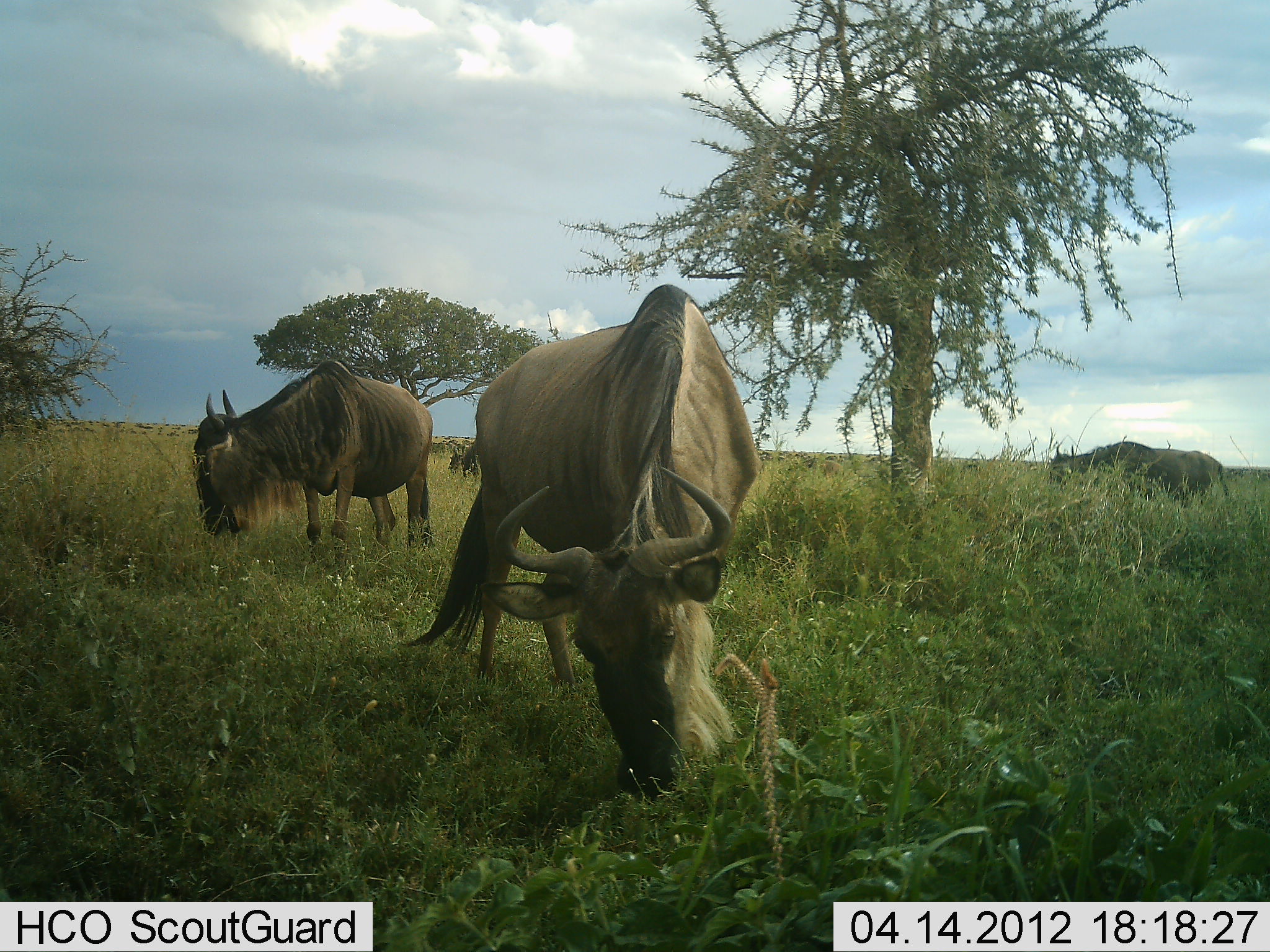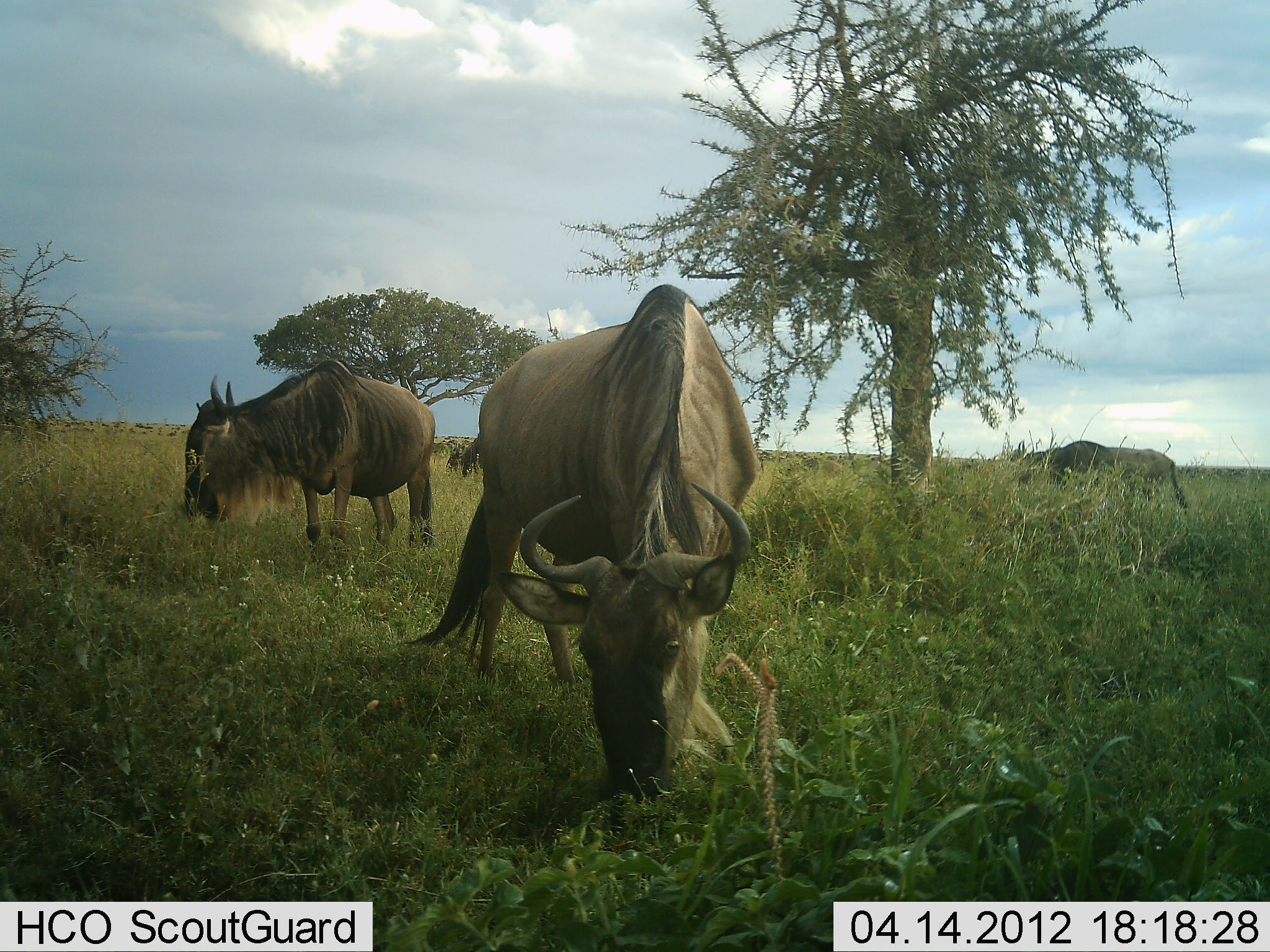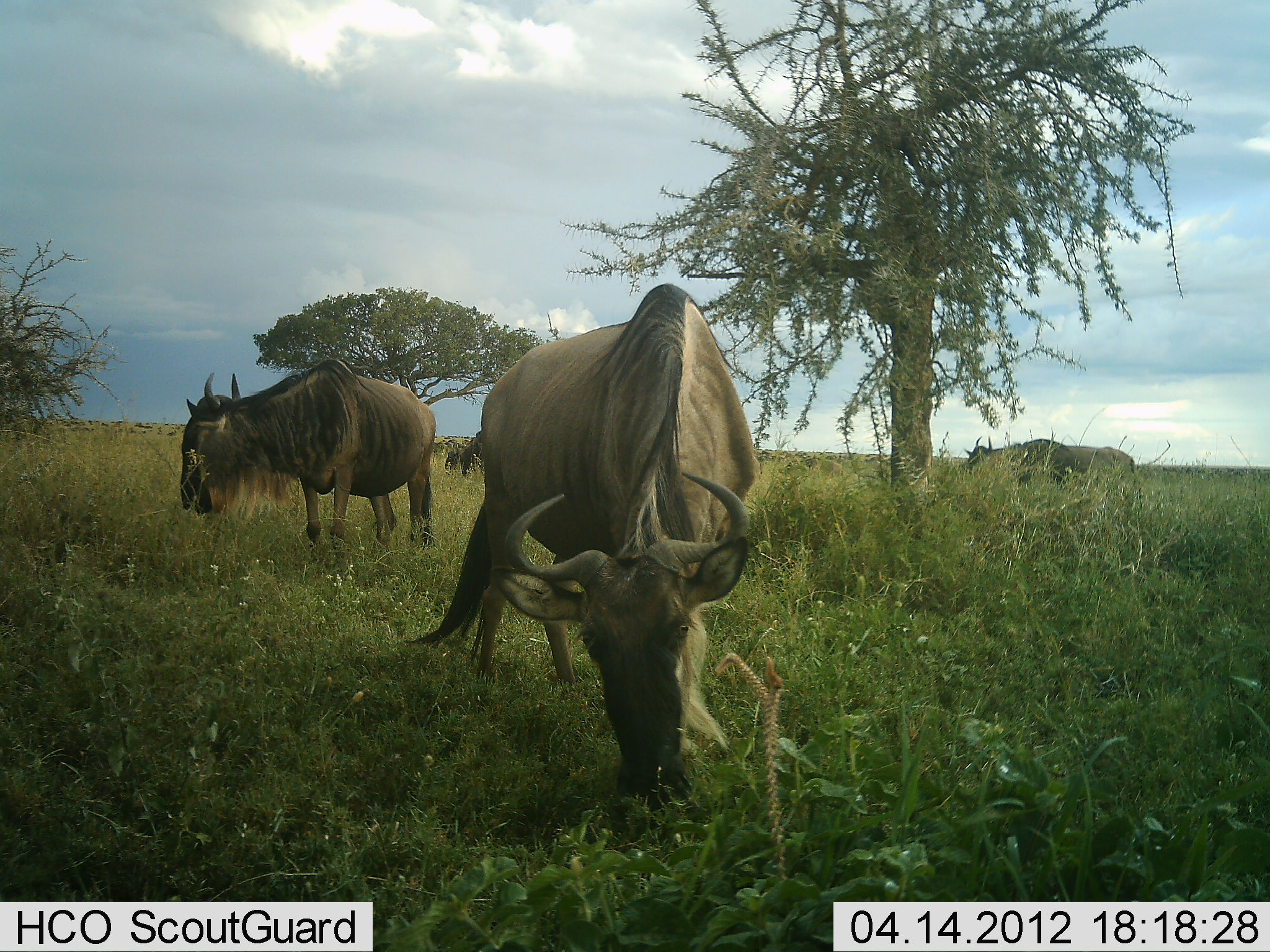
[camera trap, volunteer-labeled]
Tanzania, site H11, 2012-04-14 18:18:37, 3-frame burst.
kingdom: Animalia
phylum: Chordata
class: Mammalia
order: Artiodactyla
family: Bovidae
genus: Connochaetes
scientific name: Connochaetes taurinus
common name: blue wildebeest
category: wildebeest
Wildebeest (blue wildebeest) (Connochaetes taurinus), count 4. Behavior (volunteer vote fractions): standing 23%, resting 0%, moving 45%, interacting 0%. Young present (vote fraction): 0%. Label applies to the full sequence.